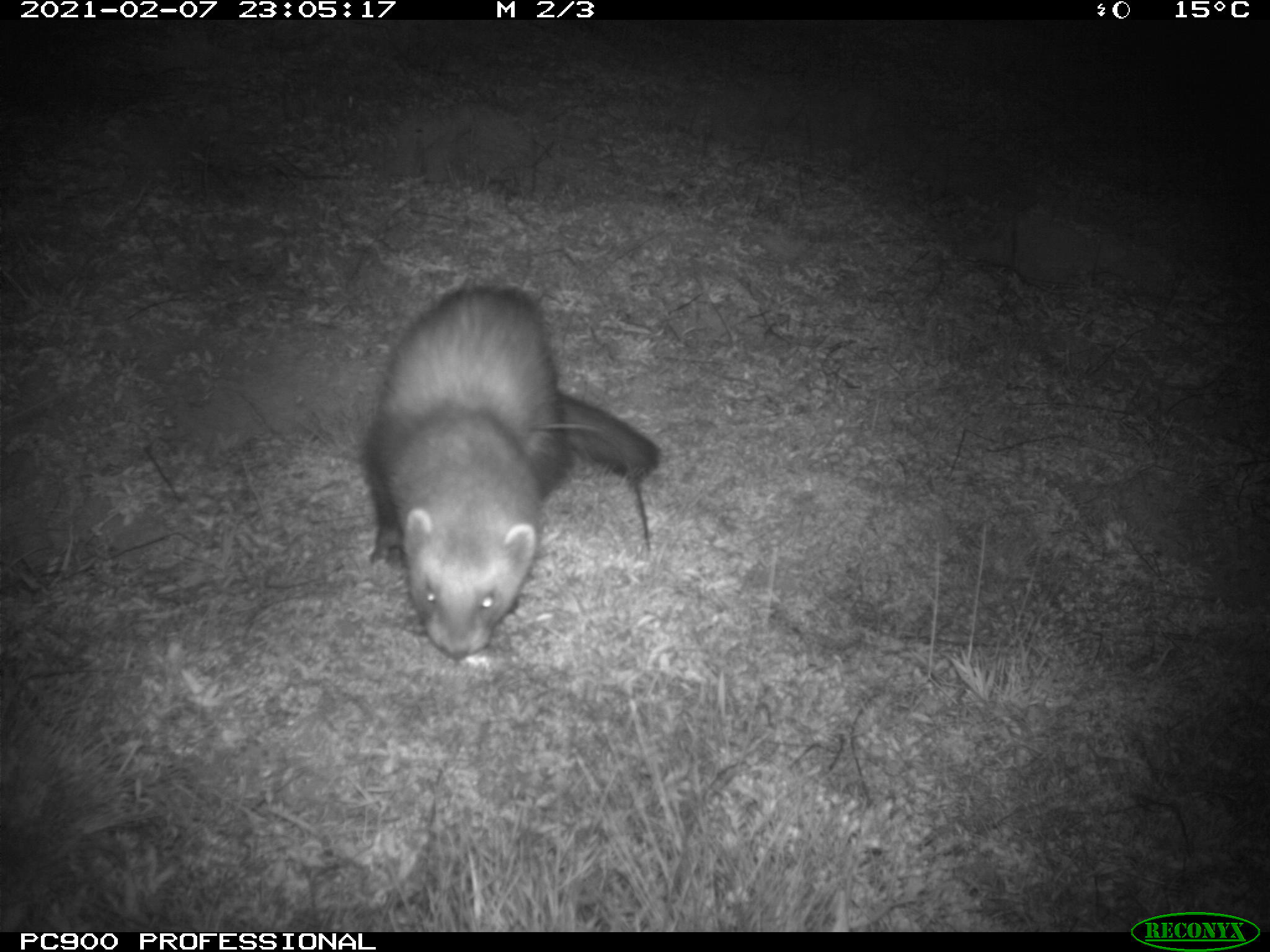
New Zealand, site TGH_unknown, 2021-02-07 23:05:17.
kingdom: Animalia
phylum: Chordata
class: Mammalia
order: Carnivora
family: Mustelidae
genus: Mustela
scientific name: Mustela furo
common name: ferret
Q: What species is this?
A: Ferret (Mustela furo).